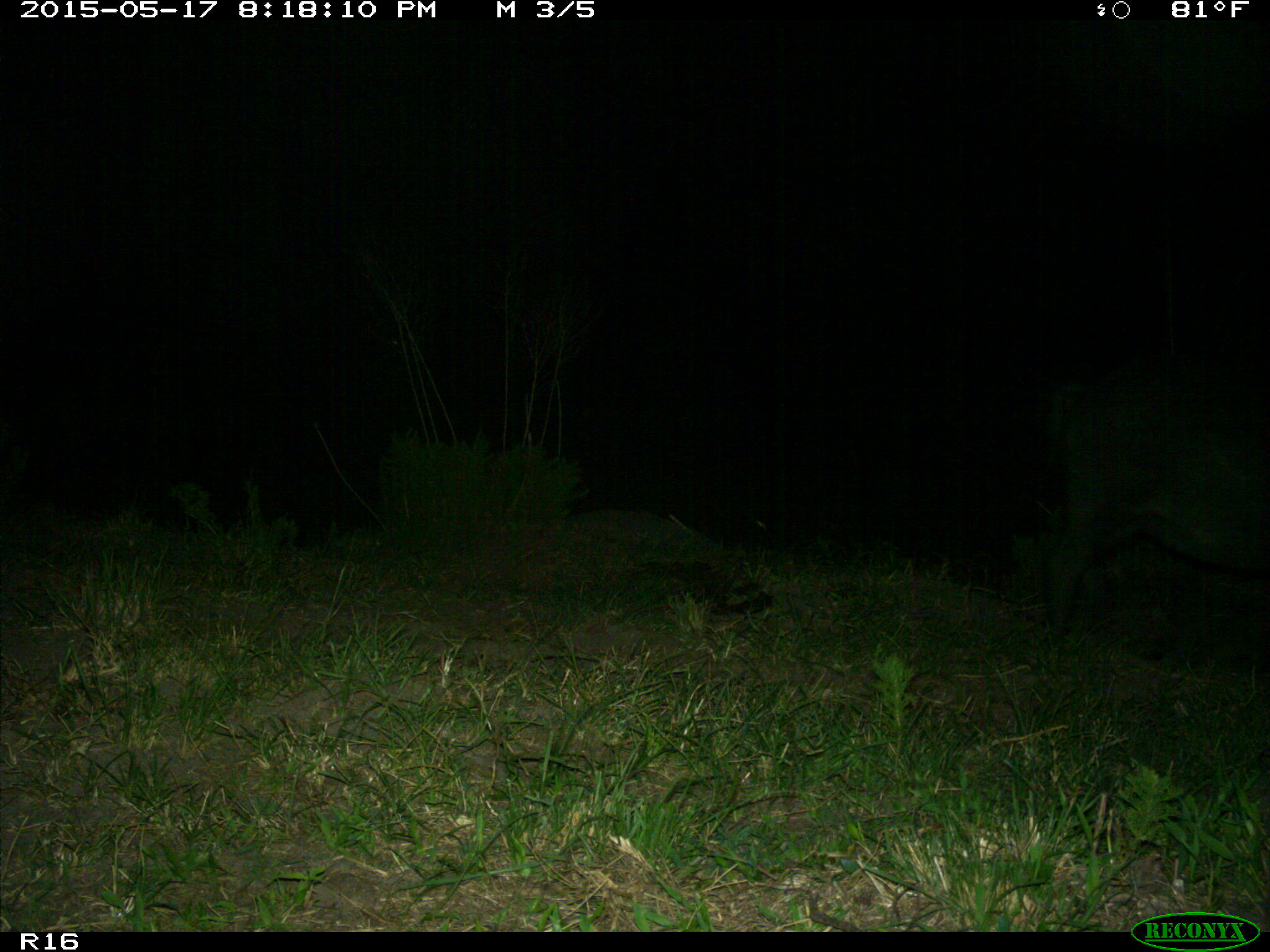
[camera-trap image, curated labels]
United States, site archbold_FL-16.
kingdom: Animalia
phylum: Chordata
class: Mammalia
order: Artiodactyla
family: Suidae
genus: Sus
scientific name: Sus scrofa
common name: wild boar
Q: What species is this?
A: Sus scrofa (wild boar).